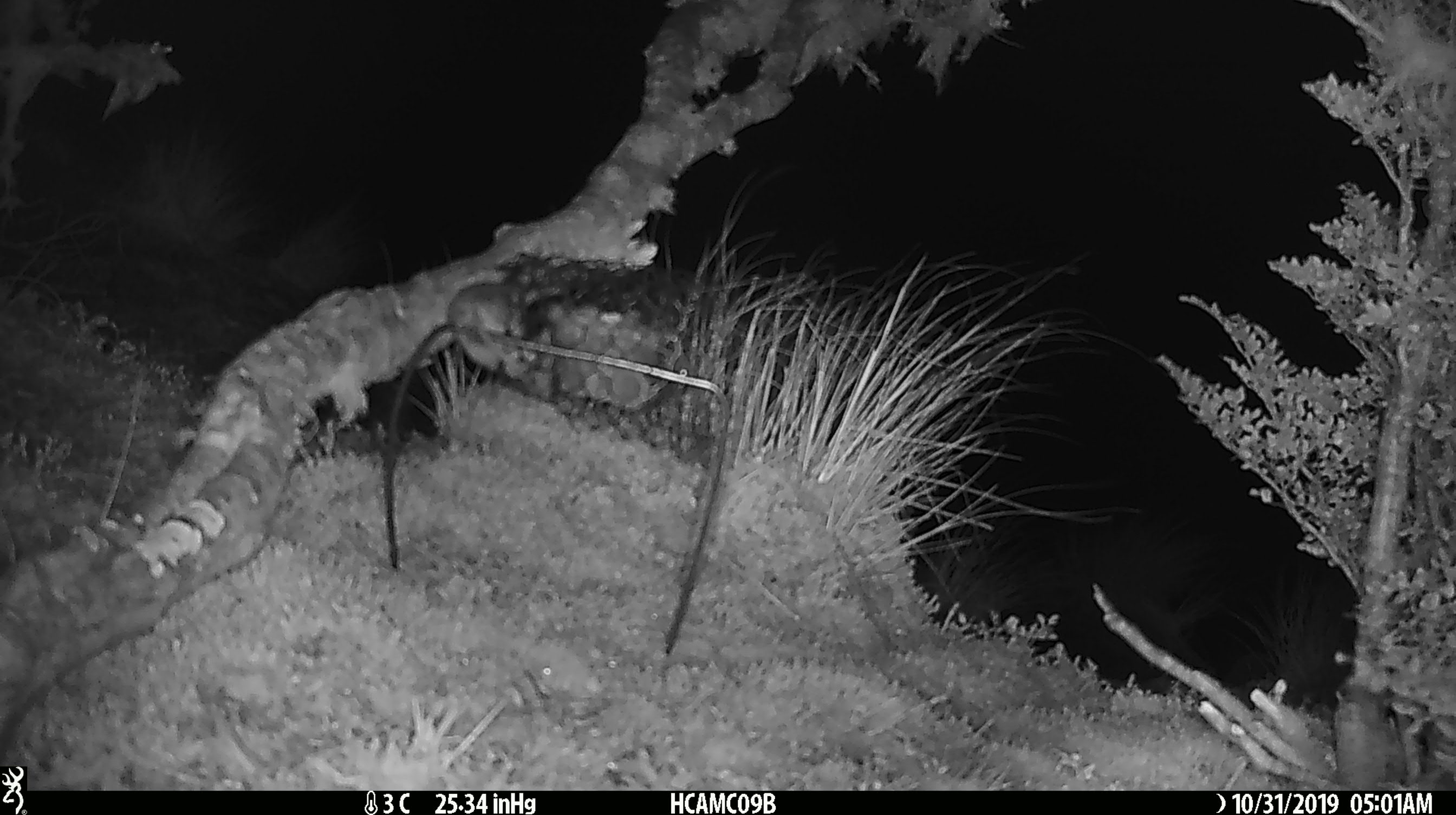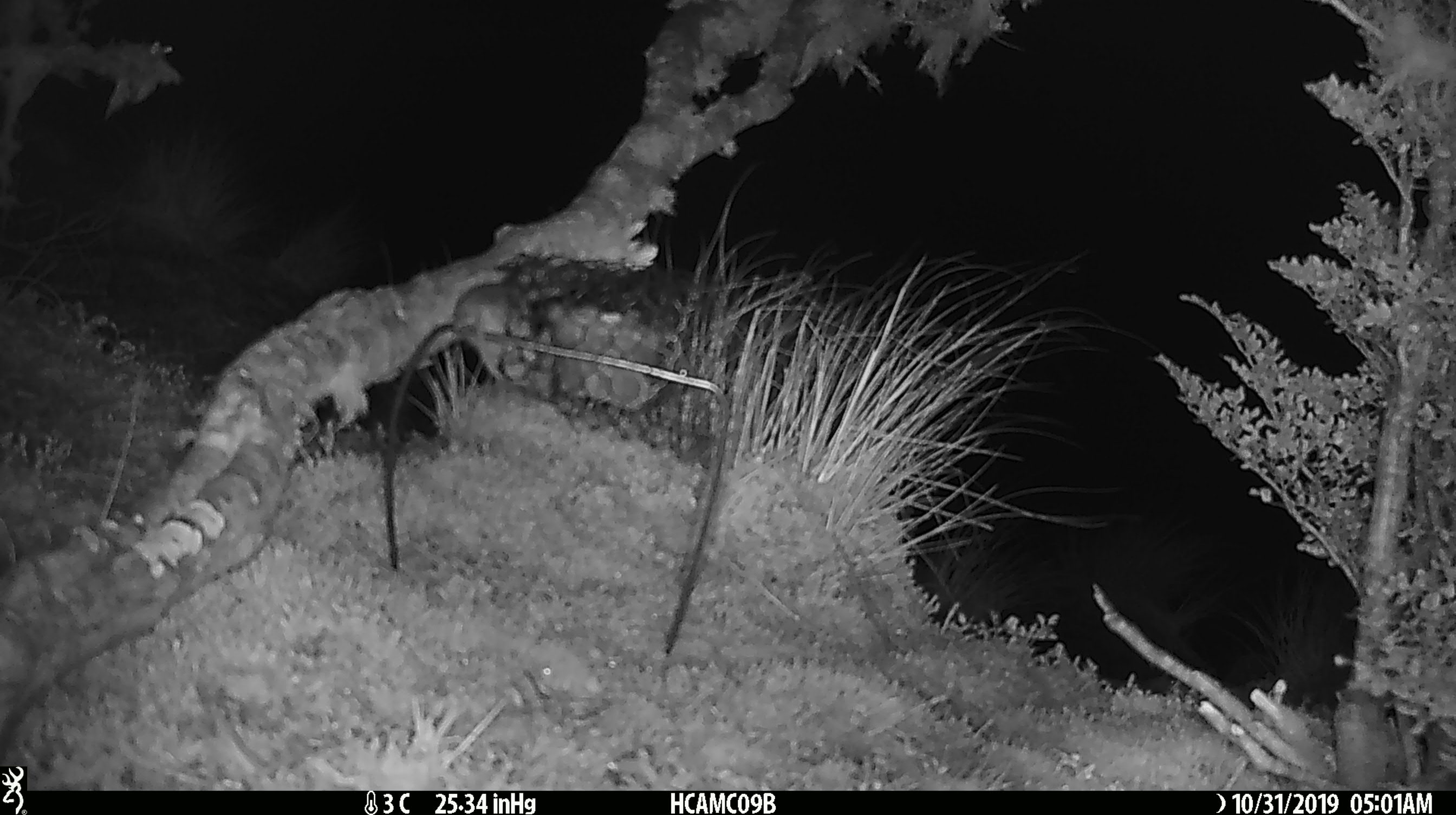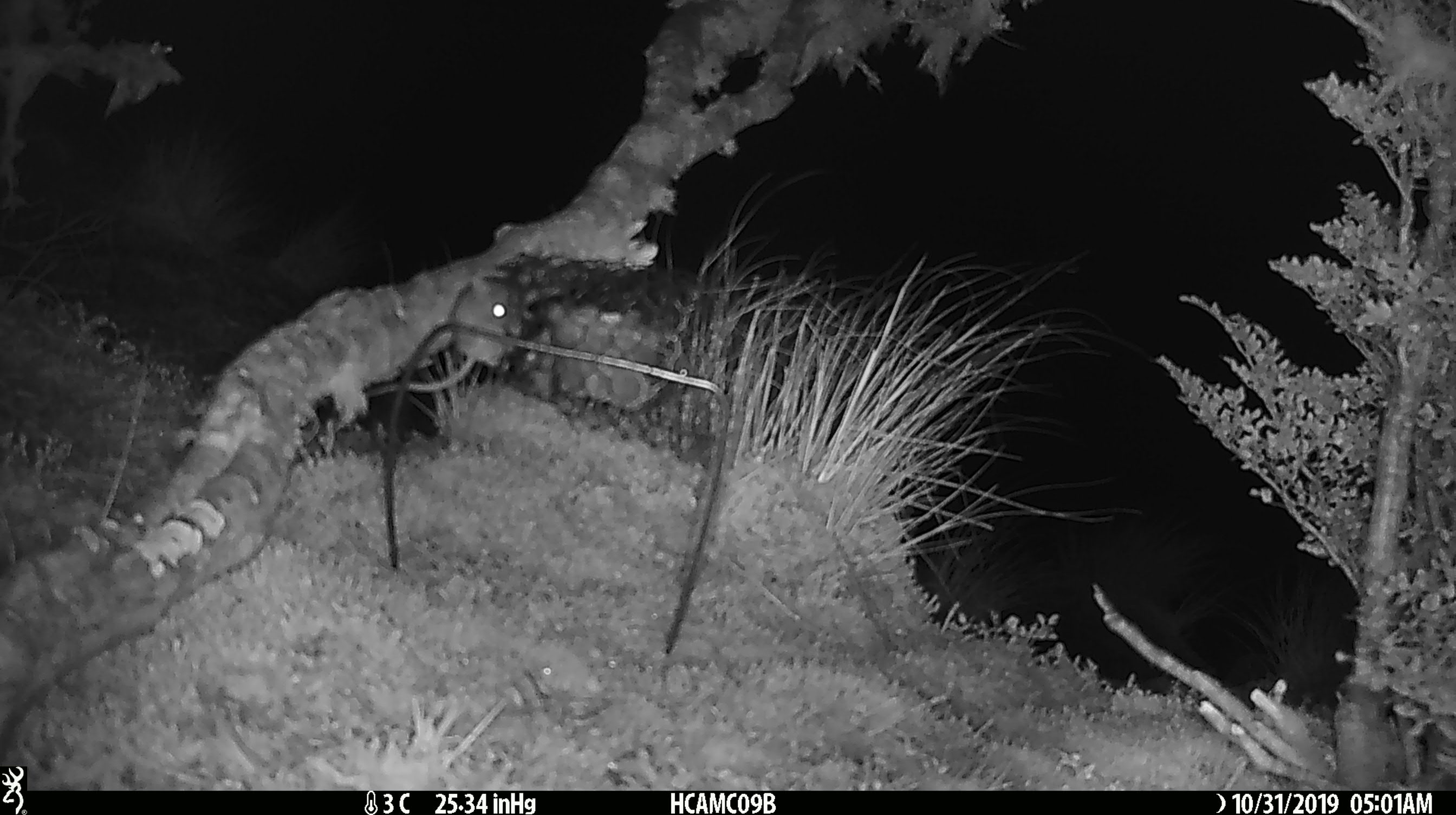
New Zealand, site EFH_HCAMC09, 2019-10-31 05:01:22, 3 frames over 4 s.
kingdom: Animalia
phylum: Chordata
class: Mammalia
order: Rodentia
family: Muridae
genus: Mus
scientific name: Mus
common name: mouse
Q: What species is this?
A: Mouse (Mus).